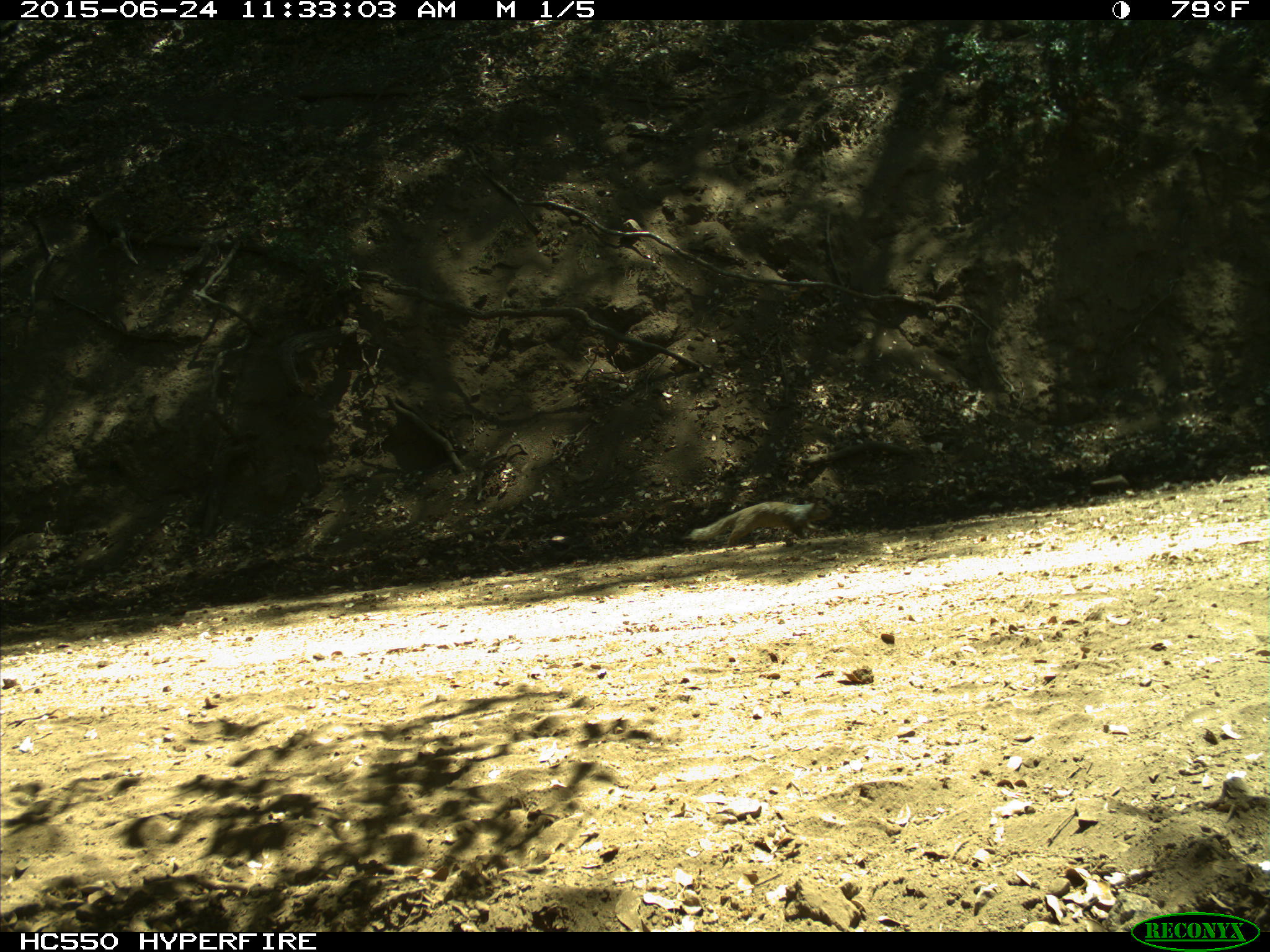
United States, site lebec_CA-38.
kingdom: Animalia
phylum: Chordata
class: Mammalia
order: Rodentia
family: Sciuridae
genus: Otospermophilus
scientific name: Otospermophilus beecheyi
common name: california ground squirrel